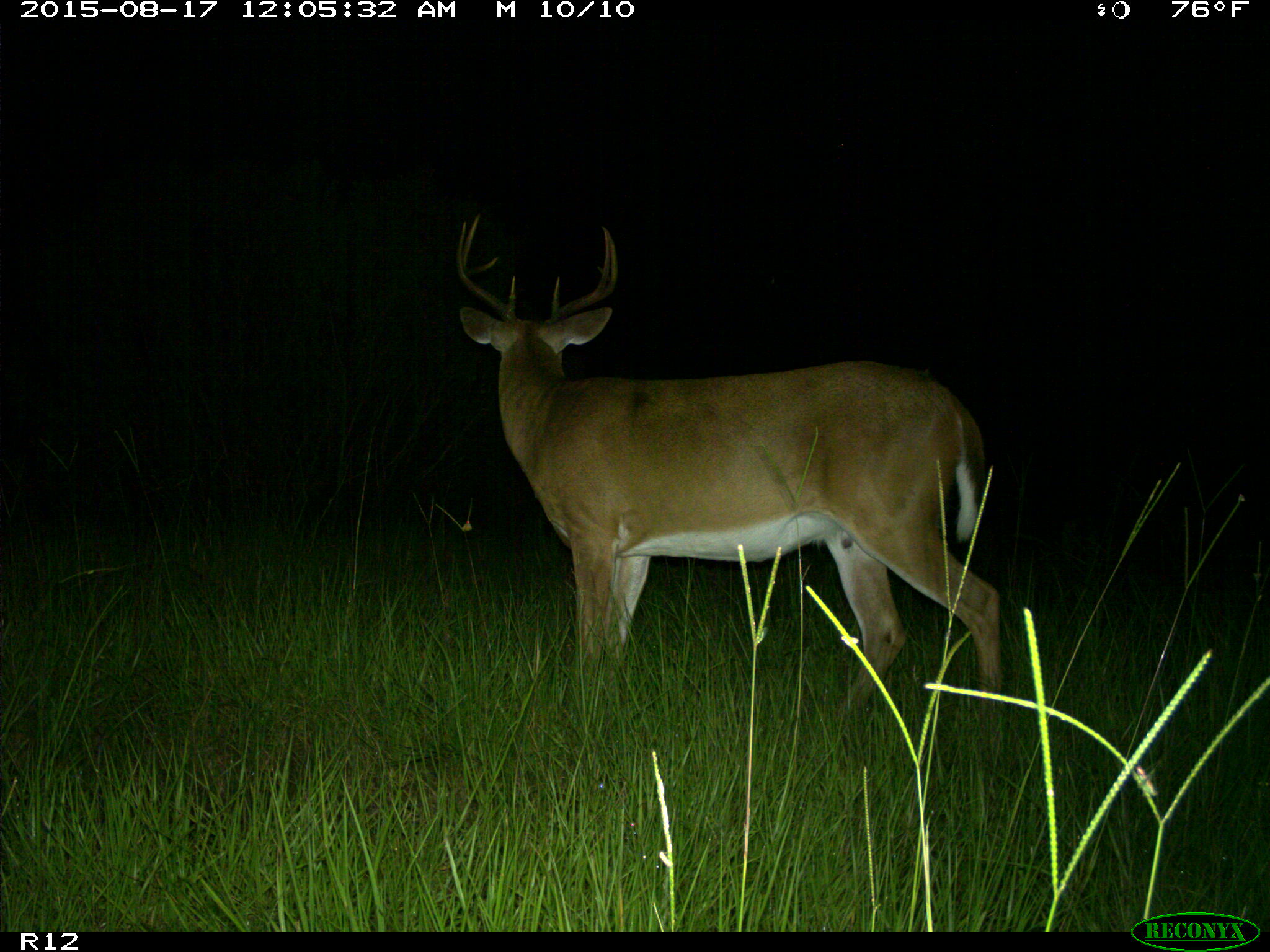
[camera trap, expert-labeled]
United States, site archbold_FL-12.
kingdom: Animalia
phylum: Chordata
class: Mammalia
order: Artiodactyla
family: Cervidae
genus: Odocoileus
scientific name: Odocoileus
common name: deer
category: unidentified deer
Unidentified deer (deer) (Odocoileus).